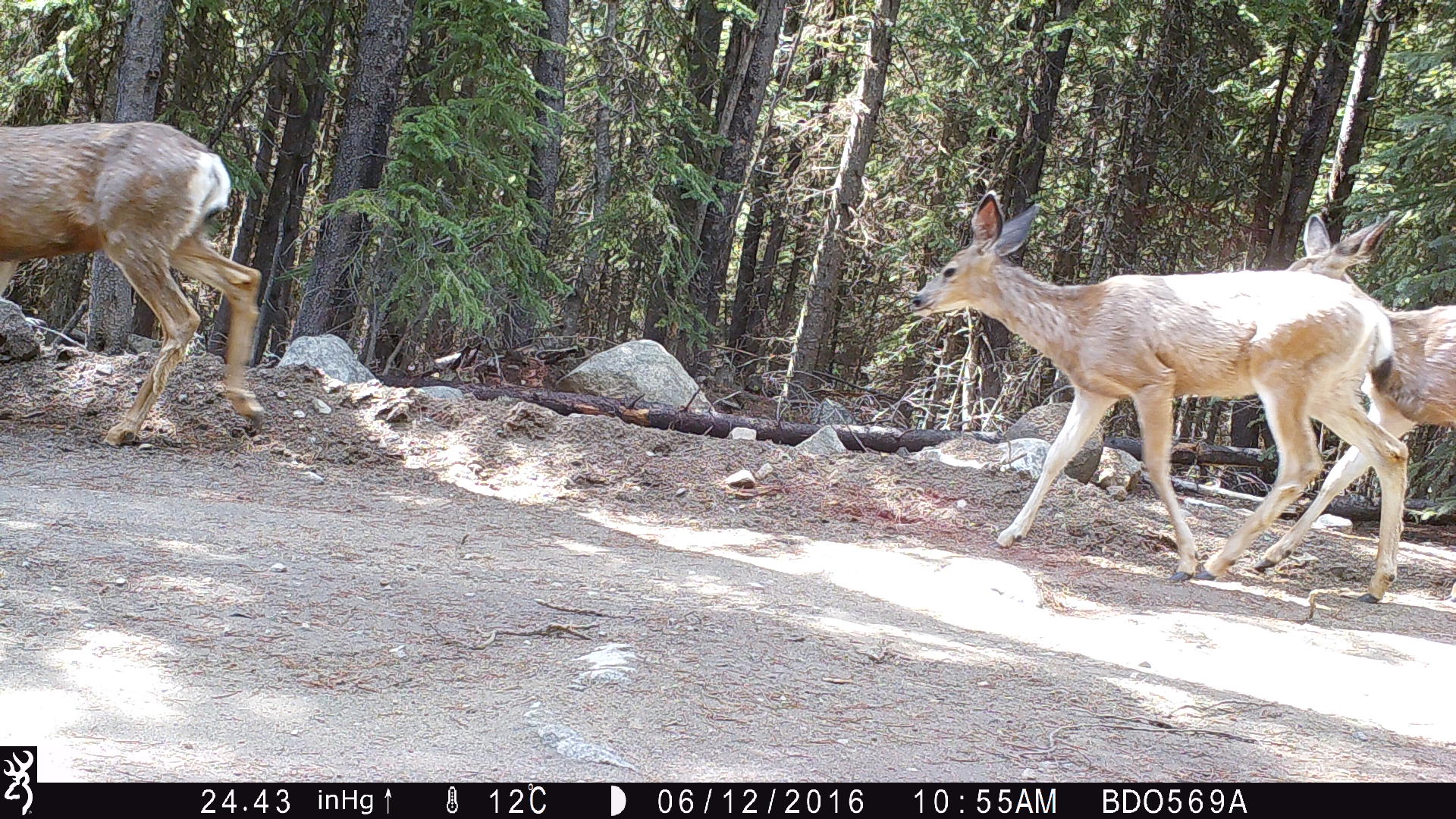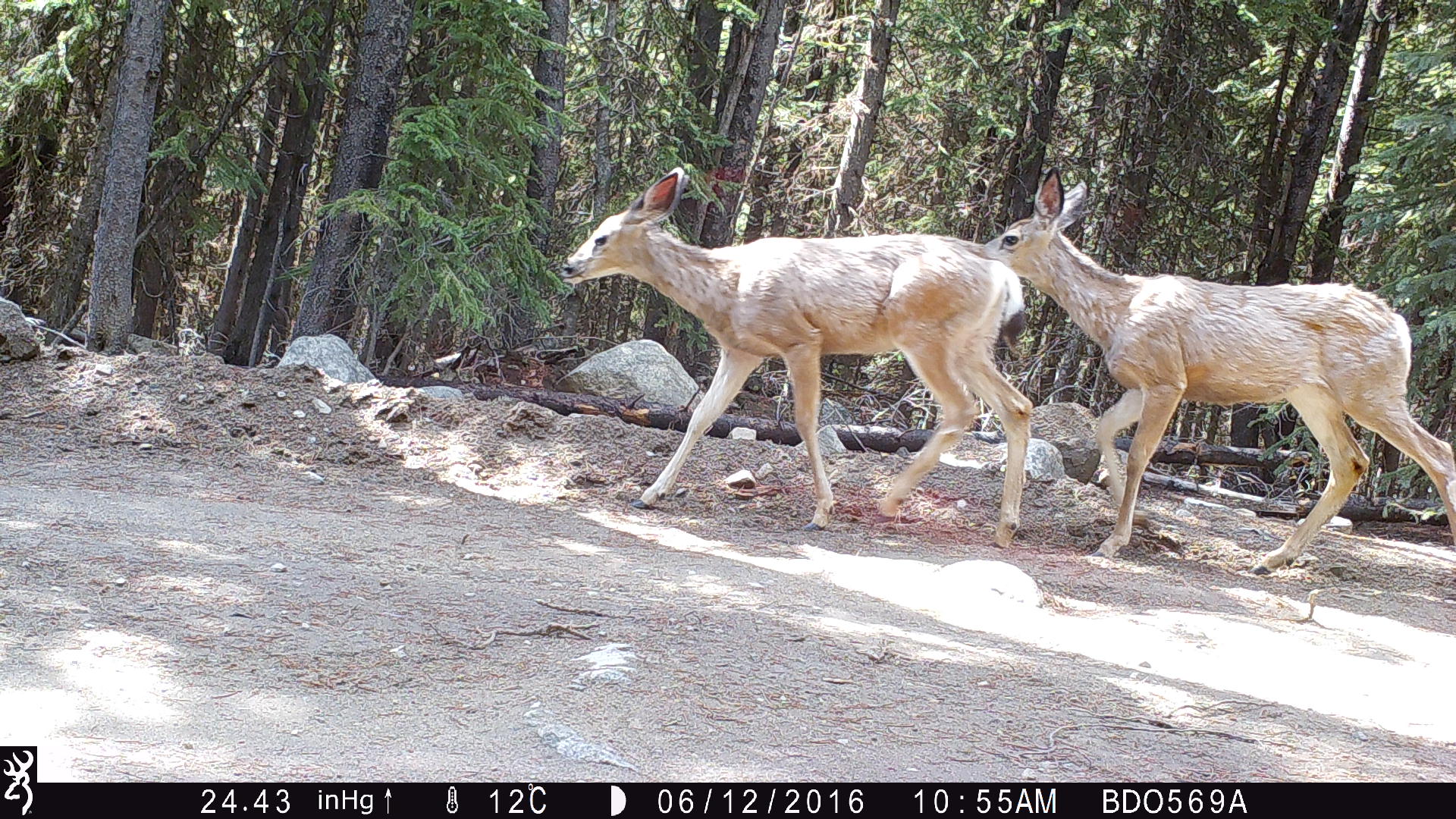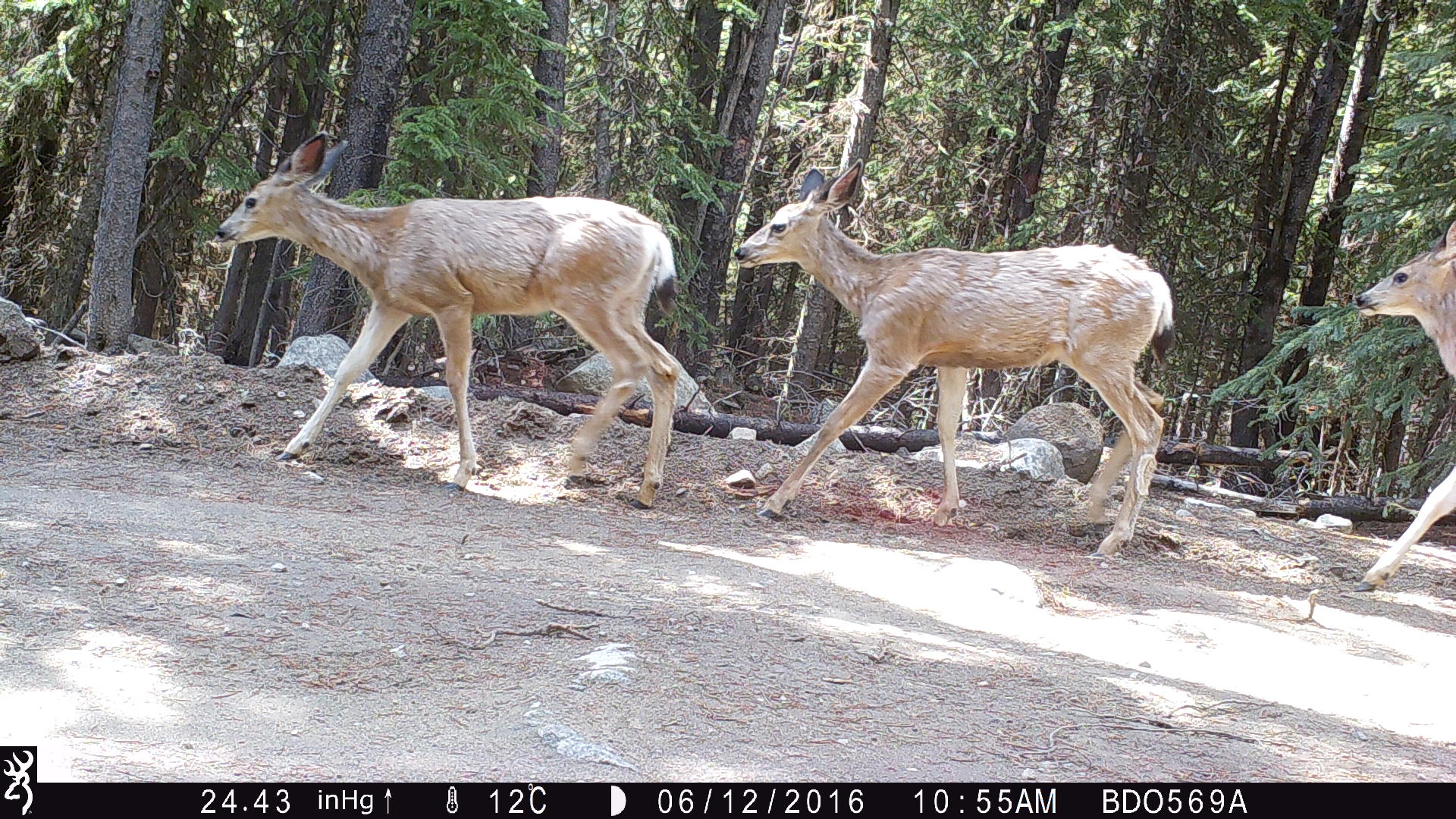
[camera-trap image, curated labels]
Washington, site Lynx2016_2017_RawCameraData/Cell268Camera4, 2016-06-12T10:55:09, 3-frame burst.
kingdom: Animalia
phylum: Chordata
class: Mammalia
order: Artiodactyla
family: Cervidae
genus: Odocoileus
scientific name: Odocoileus hemionus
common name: mule deer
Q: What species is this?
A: Odocoileus hemionus (mule deer).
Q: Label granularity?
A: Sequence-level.